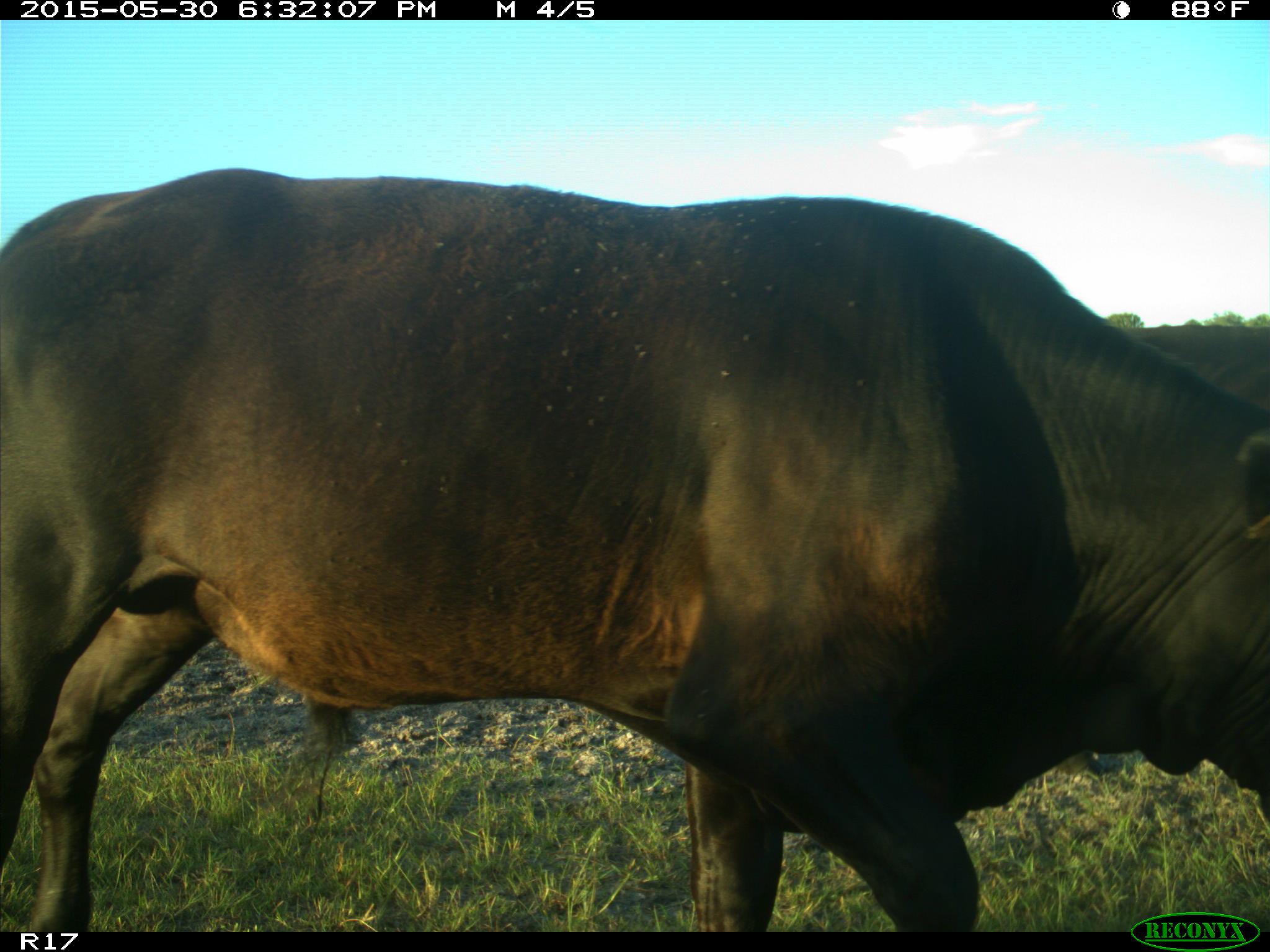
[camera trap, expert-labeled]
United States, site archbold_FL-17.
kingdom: Animalia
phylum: Chordata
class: Mammalia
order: Artiodactyla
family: Bovidae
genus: Bos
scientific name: Bos taurus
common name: domestic cow